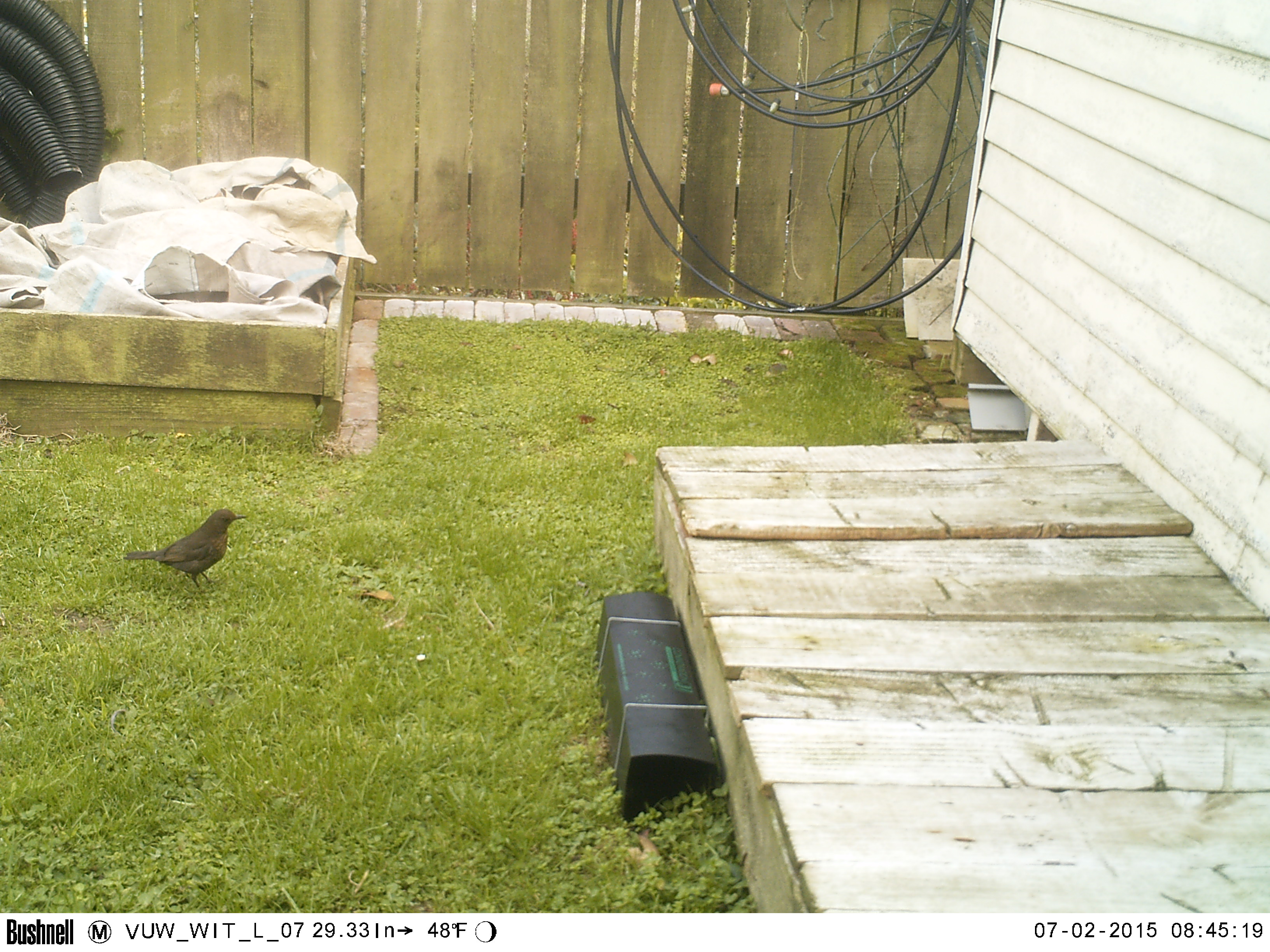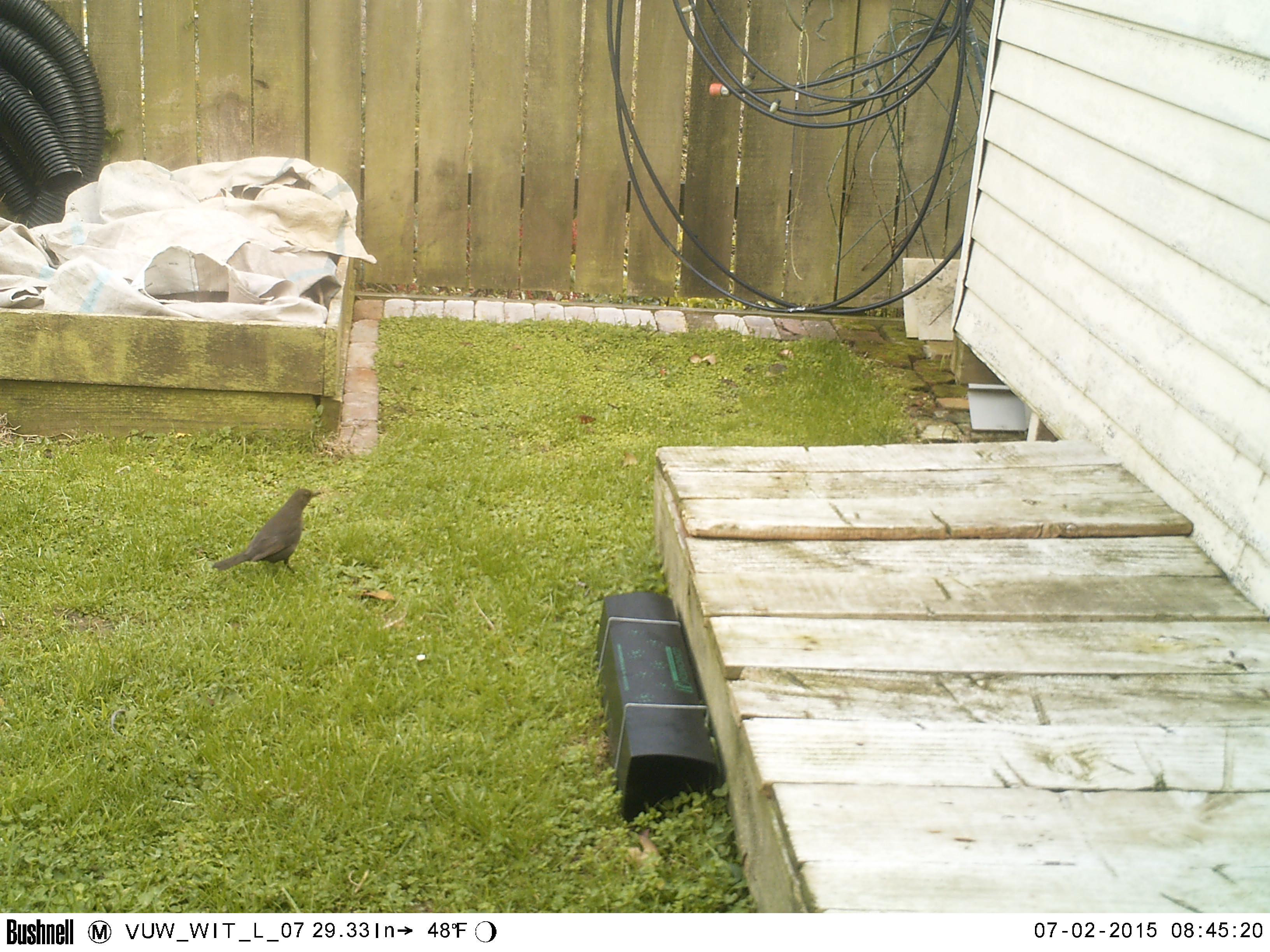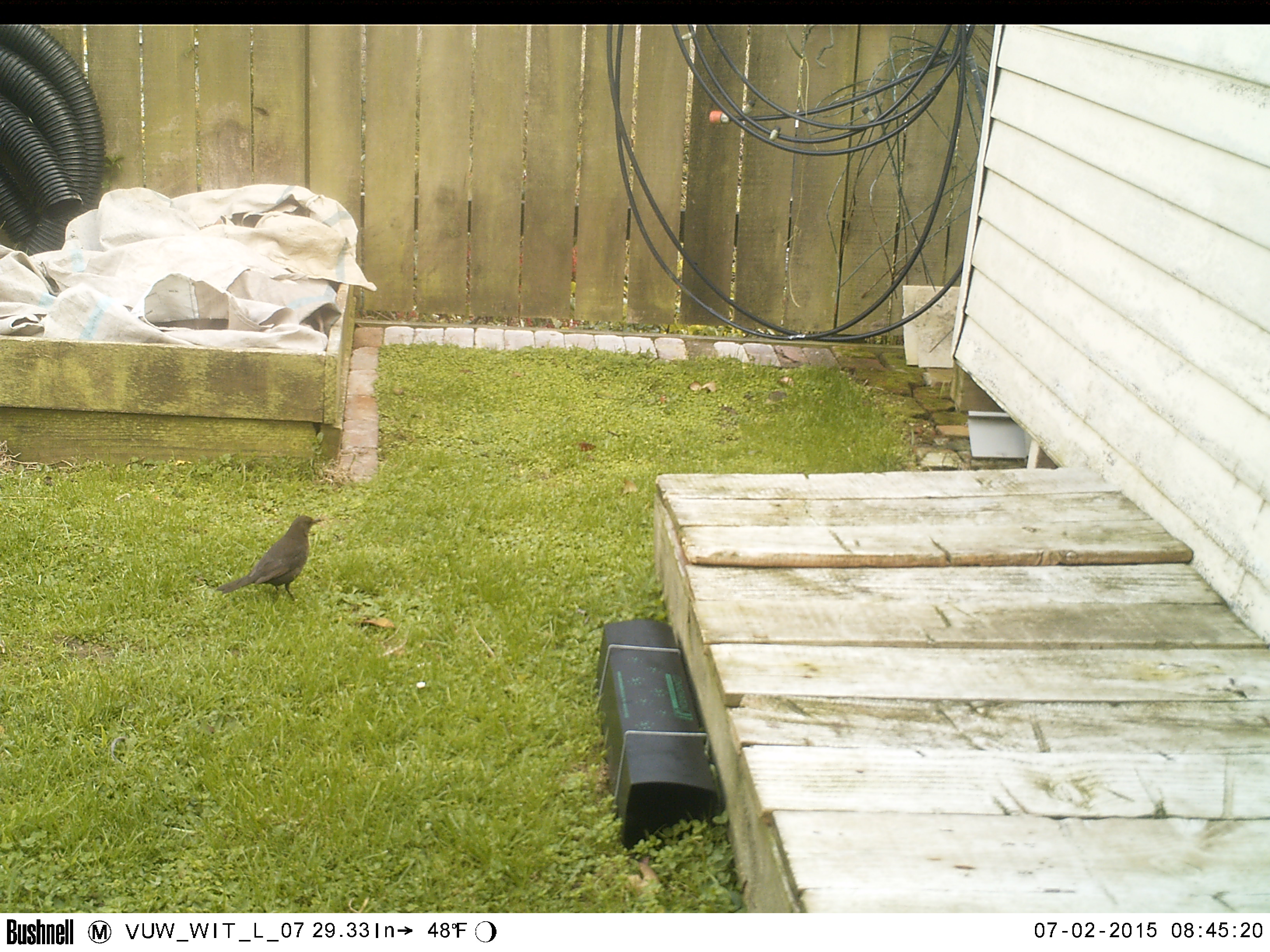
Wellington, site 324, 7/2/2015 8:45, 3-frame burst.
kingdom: Animalia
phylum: Chordata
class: Aves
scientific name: Aves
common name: bird